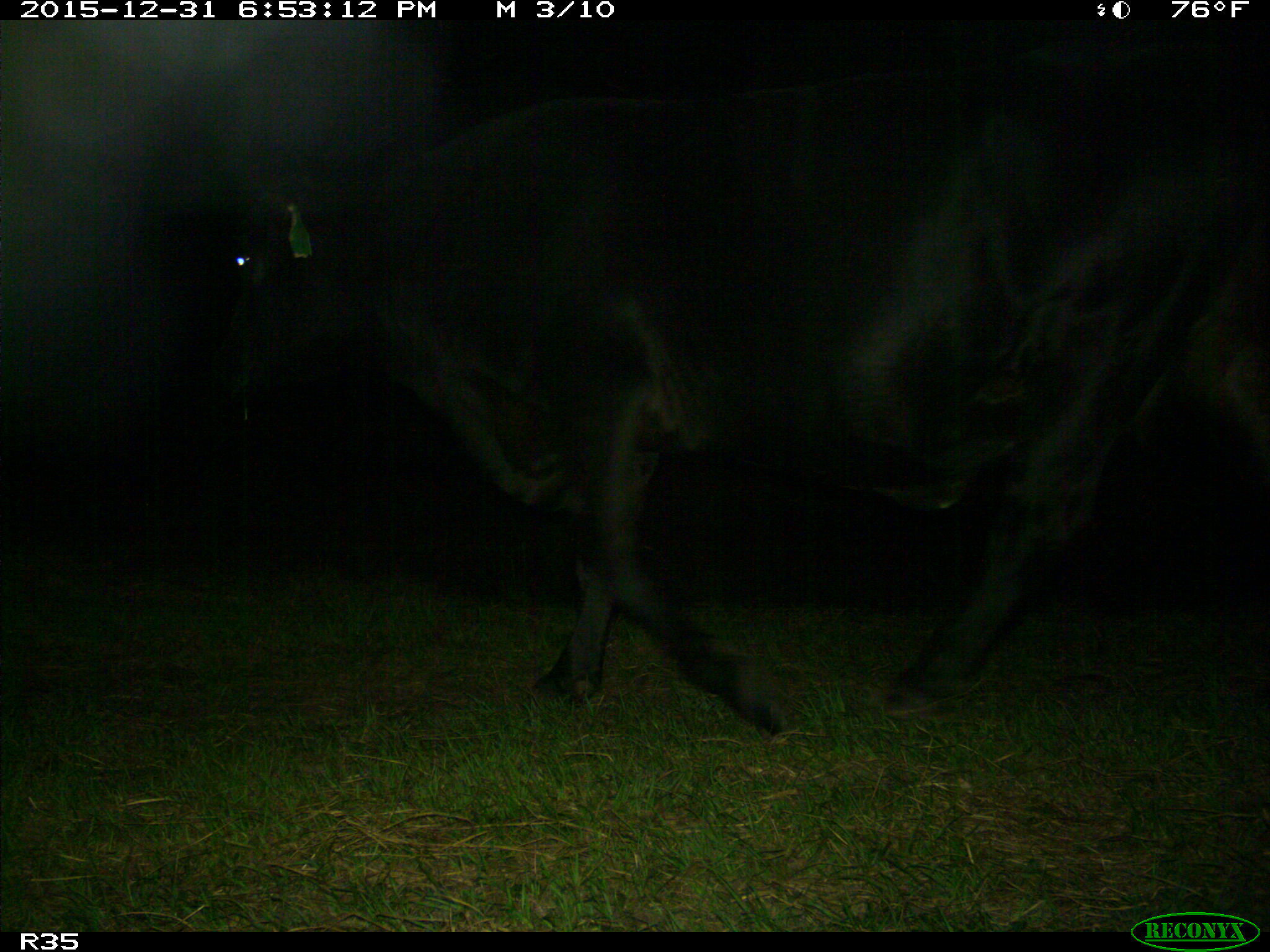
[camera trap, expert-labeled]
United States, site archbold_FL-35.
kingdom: Animalia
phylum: Chordata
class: Mammalia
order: Artiodactyla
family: Bovidae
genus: Bos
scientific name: Bos taurus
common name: domestic cow